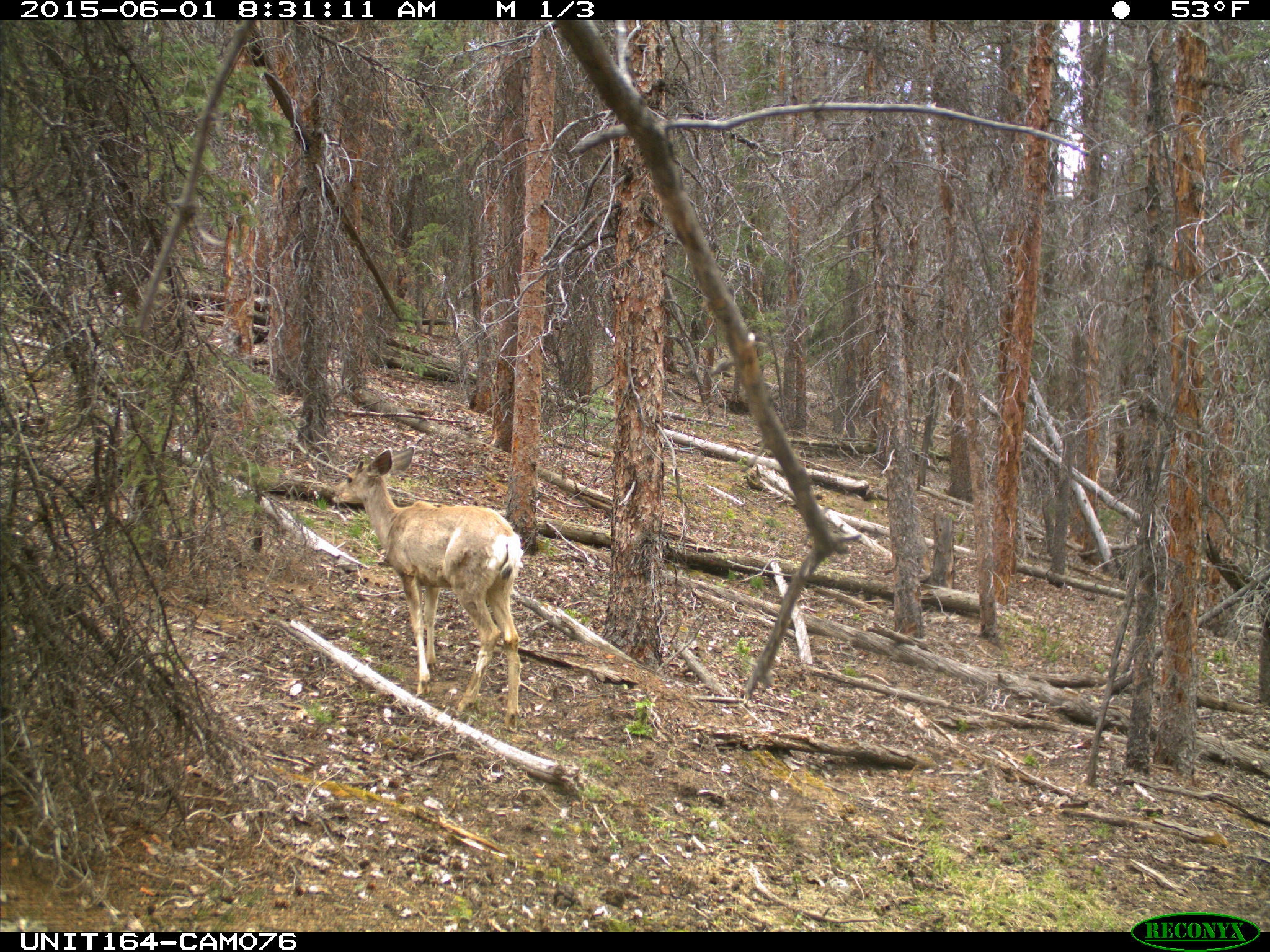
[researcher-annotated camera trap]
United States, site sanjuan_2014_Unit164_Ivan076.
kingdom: Animalia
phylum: Chordata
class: Mammalia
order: Artiodactyla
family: Cervidae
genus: Odocoileus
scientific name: Odocoileus hemionus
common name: mule deer